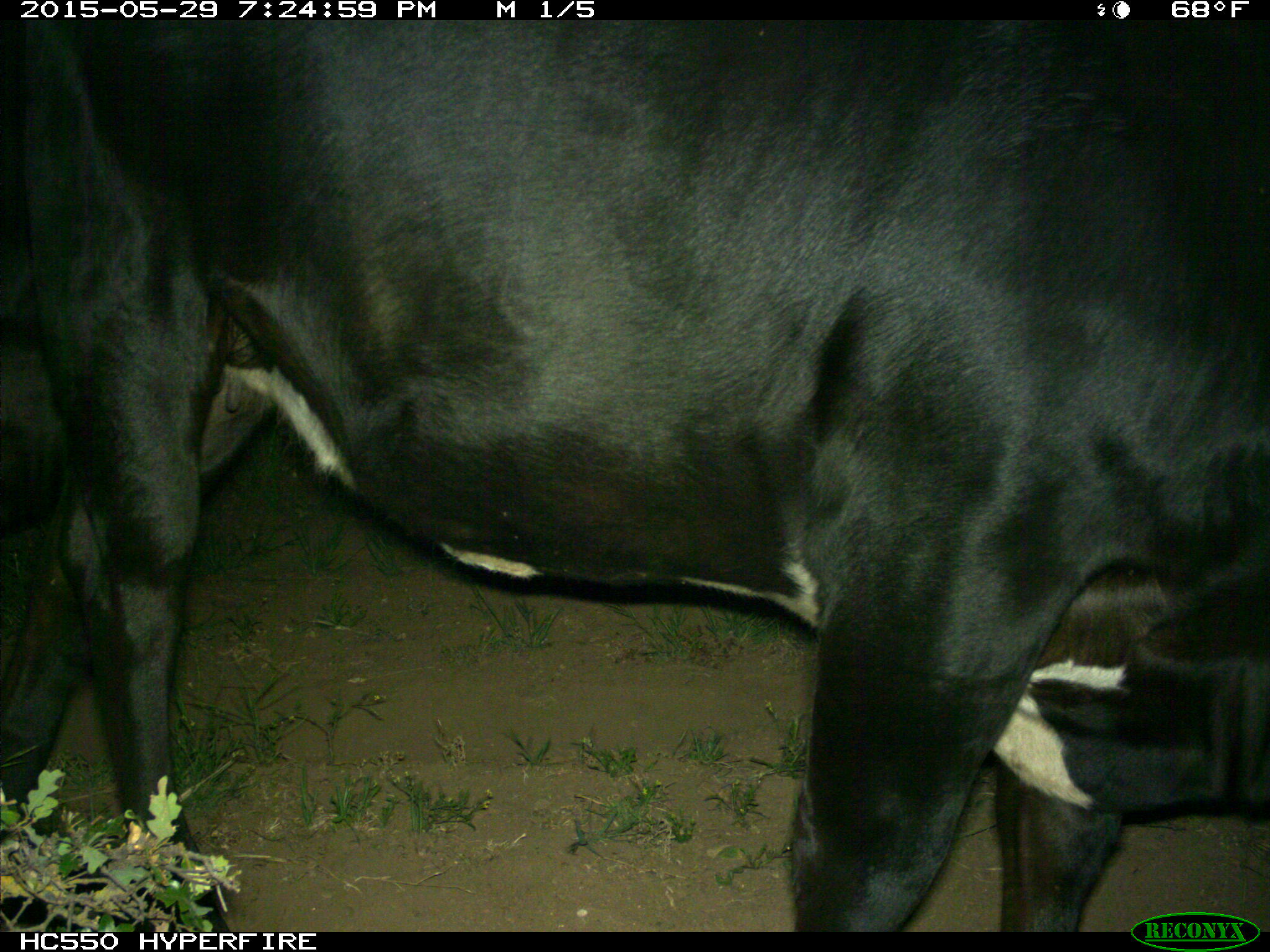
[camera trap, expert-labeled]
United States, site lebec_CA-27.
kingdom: Animalia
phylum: Chordata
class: Mammalia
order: Artiodactyla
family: Bovidae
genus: Bos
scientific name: Bos taurus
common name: domestic cow